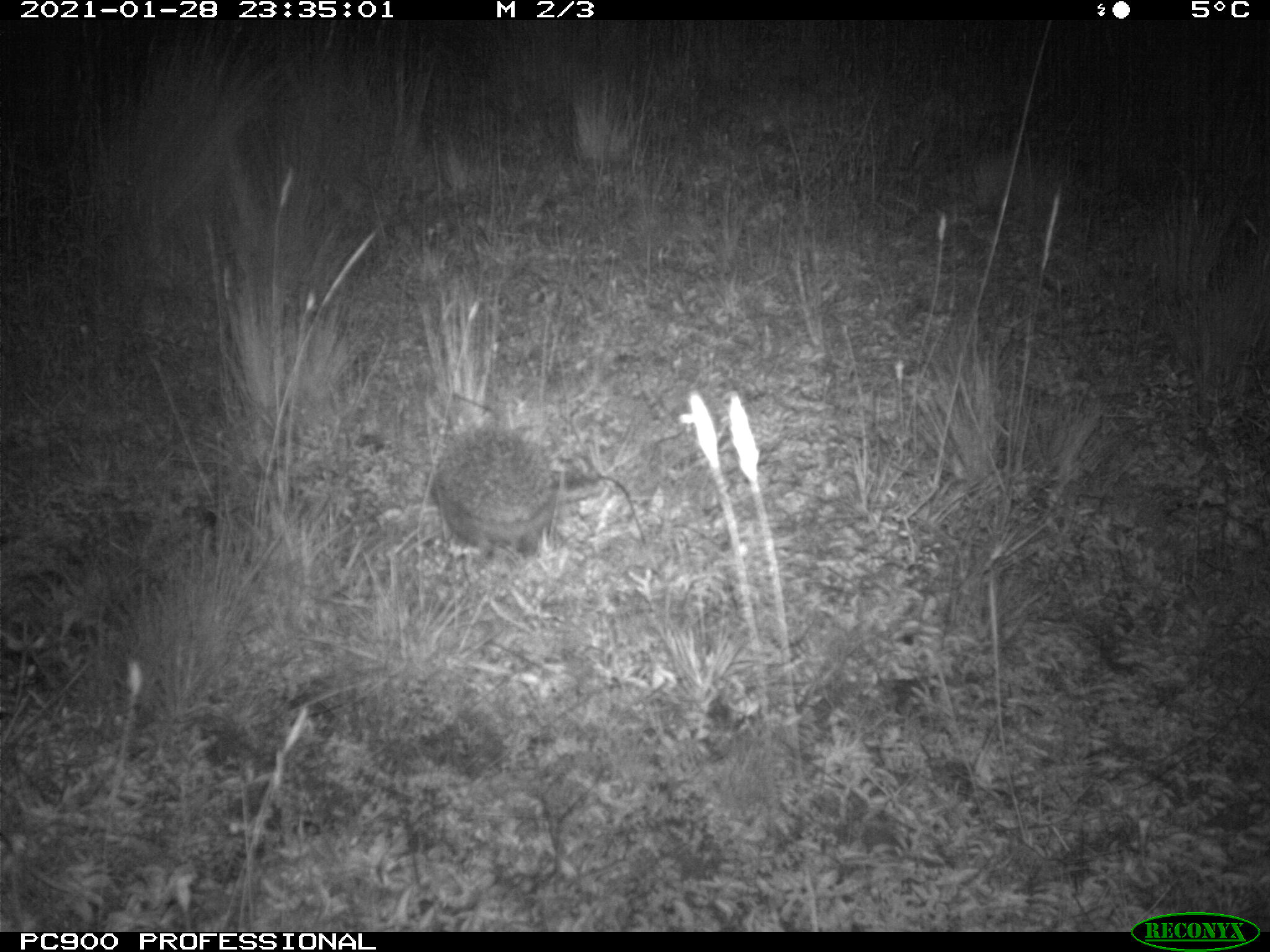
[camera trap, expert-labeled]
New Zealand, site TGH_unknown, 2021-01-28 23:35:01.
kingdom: Animalia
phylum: Chordata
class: Mammalia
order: Eulipotyphla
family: Erinaceidae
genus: Erinaceus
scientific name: Erinaceus europaeus europaeus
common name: european hedgehog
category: hedgehog